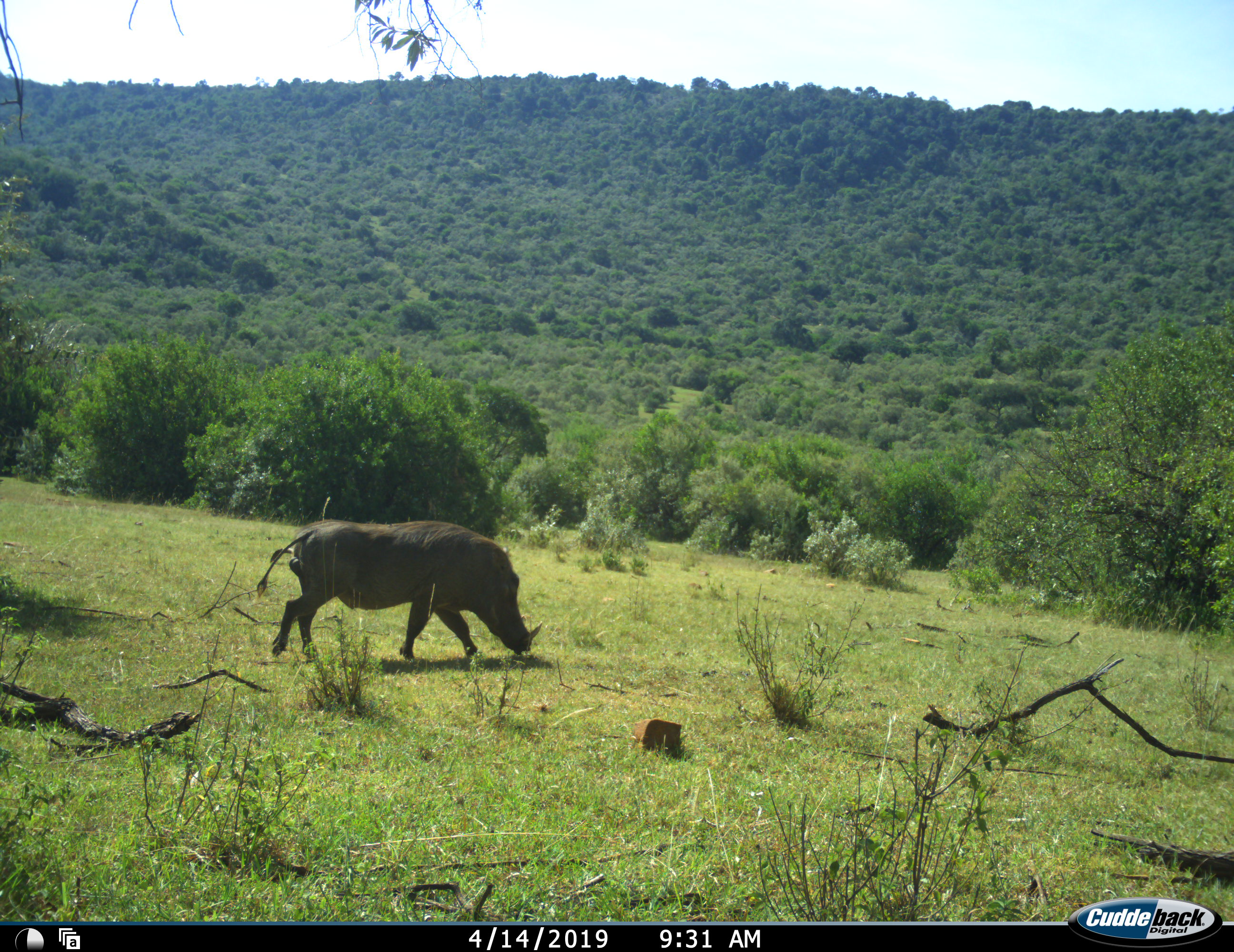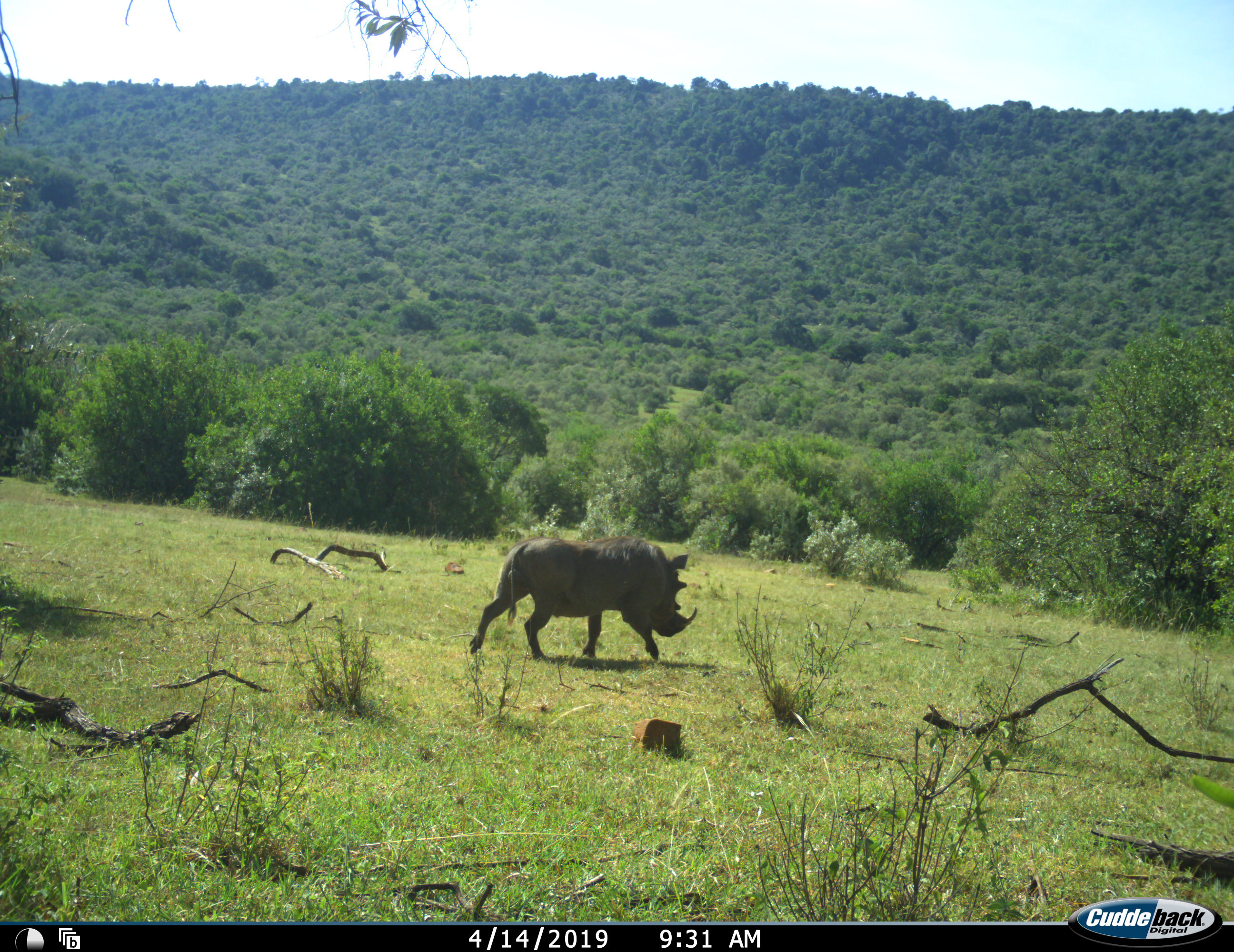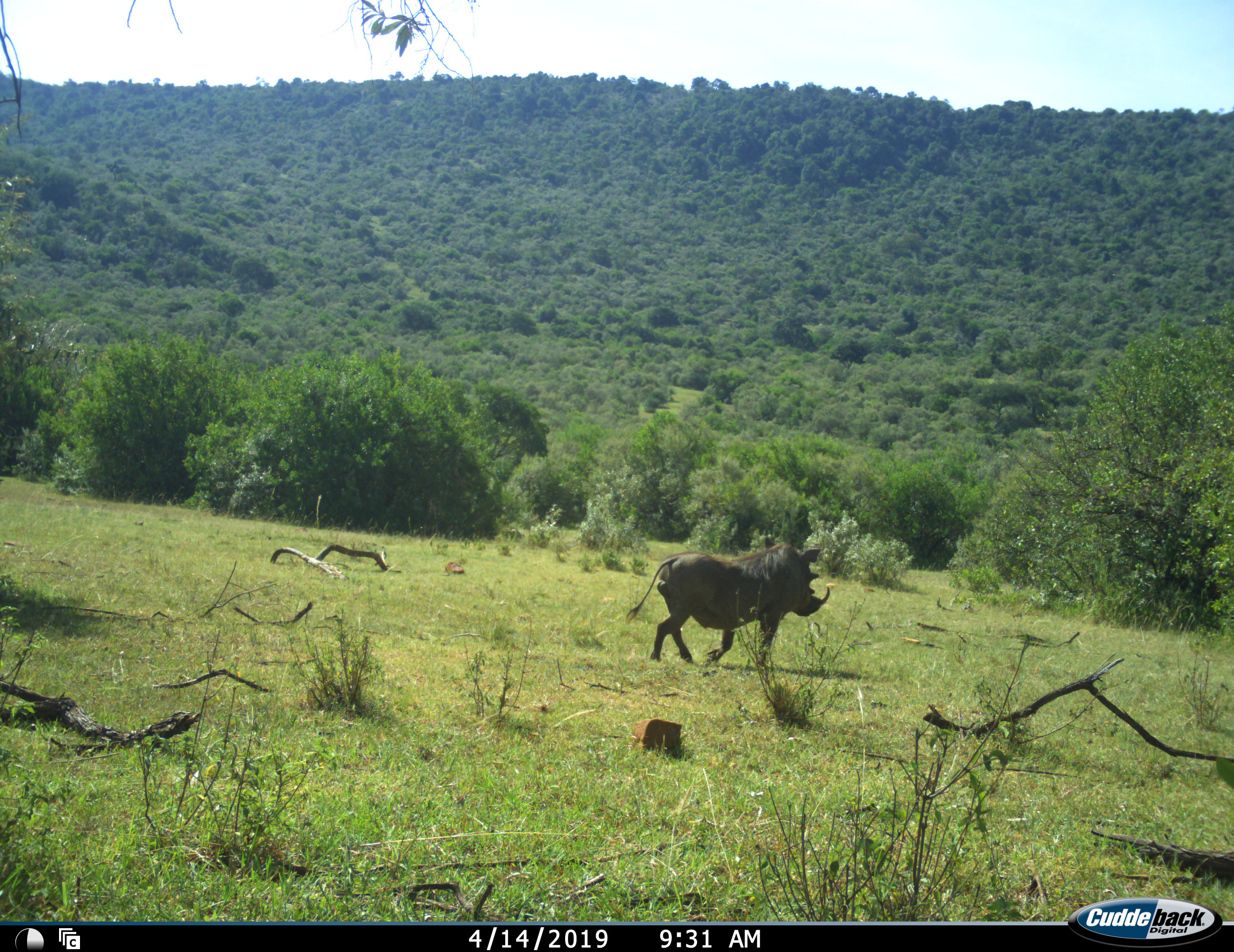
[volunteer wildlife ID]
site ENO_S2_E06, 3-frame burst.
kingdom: Animalia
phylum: Chordata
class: Mammalia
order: Artiodactyla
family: Suidae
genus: Phacochoerus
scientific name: Phacochoerus africanus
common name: warthog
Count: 1.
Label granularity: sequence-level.